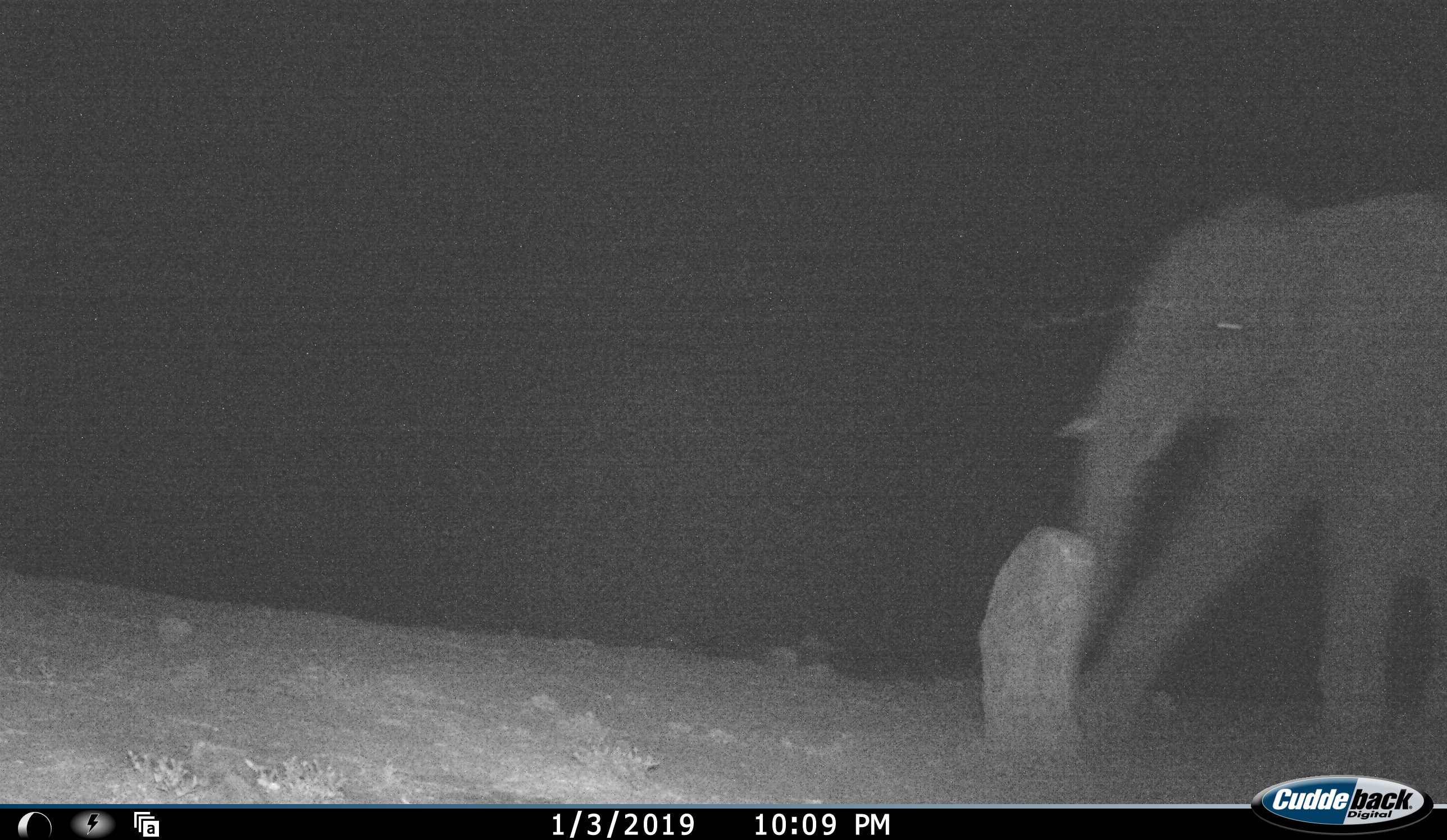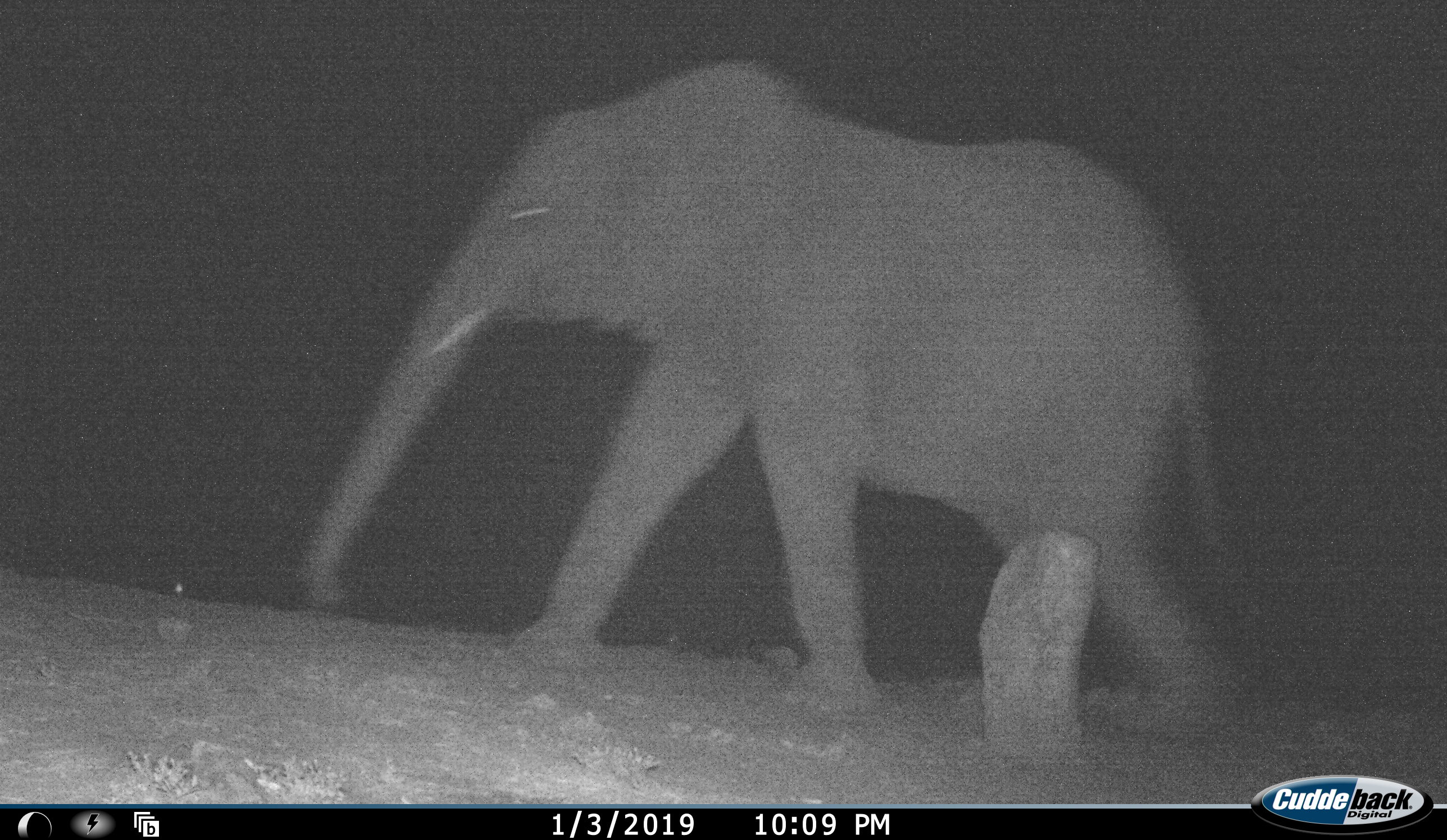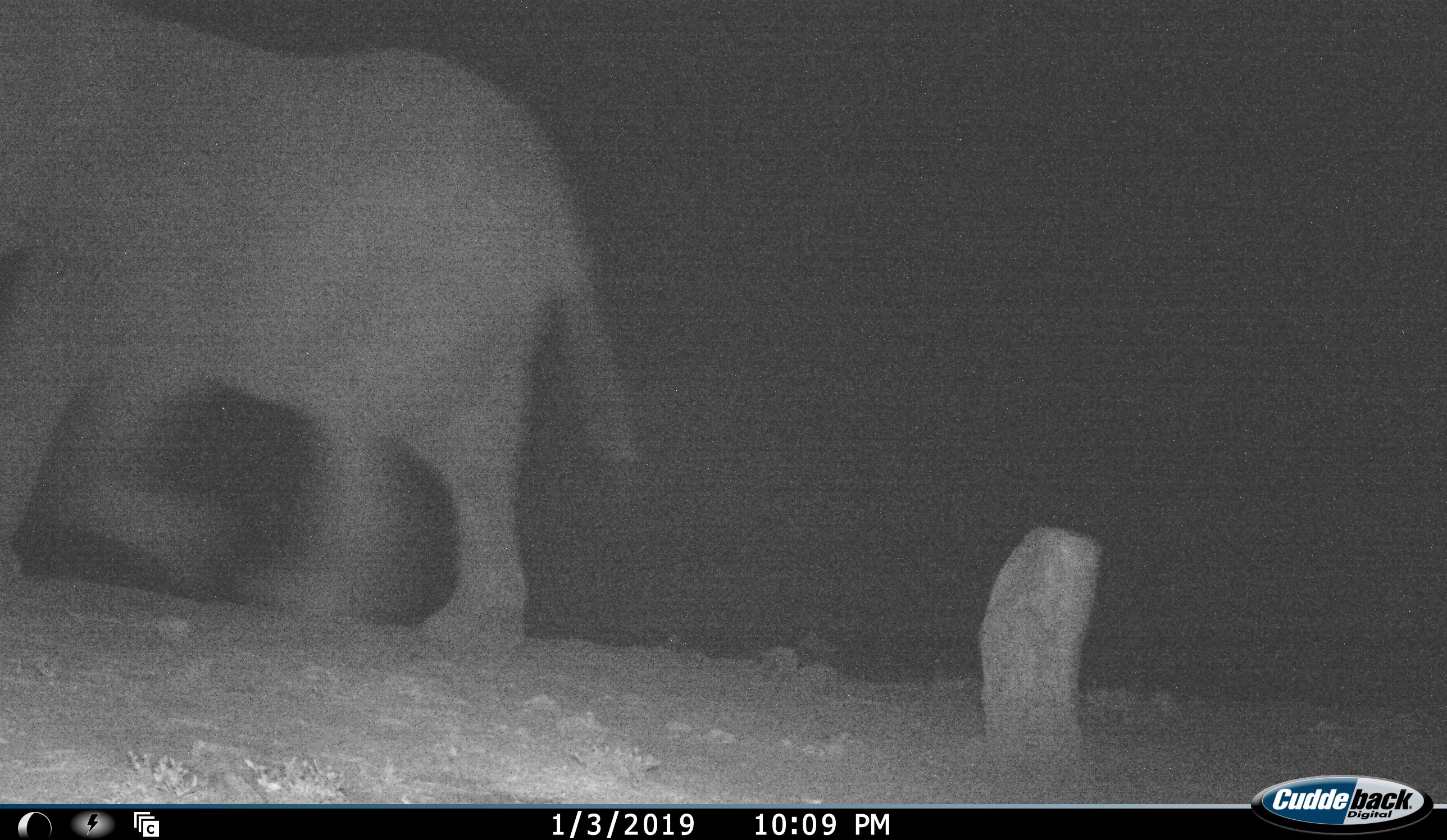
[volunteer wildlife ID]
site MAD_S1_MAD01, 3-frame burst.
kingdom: Animalia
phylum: Chordata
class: Mammalia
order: Proboscidea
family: Elephantidae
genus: Loxodonta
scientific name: Loxodonta africana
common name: african bush elephant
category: elephant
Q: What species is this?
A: Elephant (african bush elephant) (Loxodonta africana).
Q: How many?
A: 1.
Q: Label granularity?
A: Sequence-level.